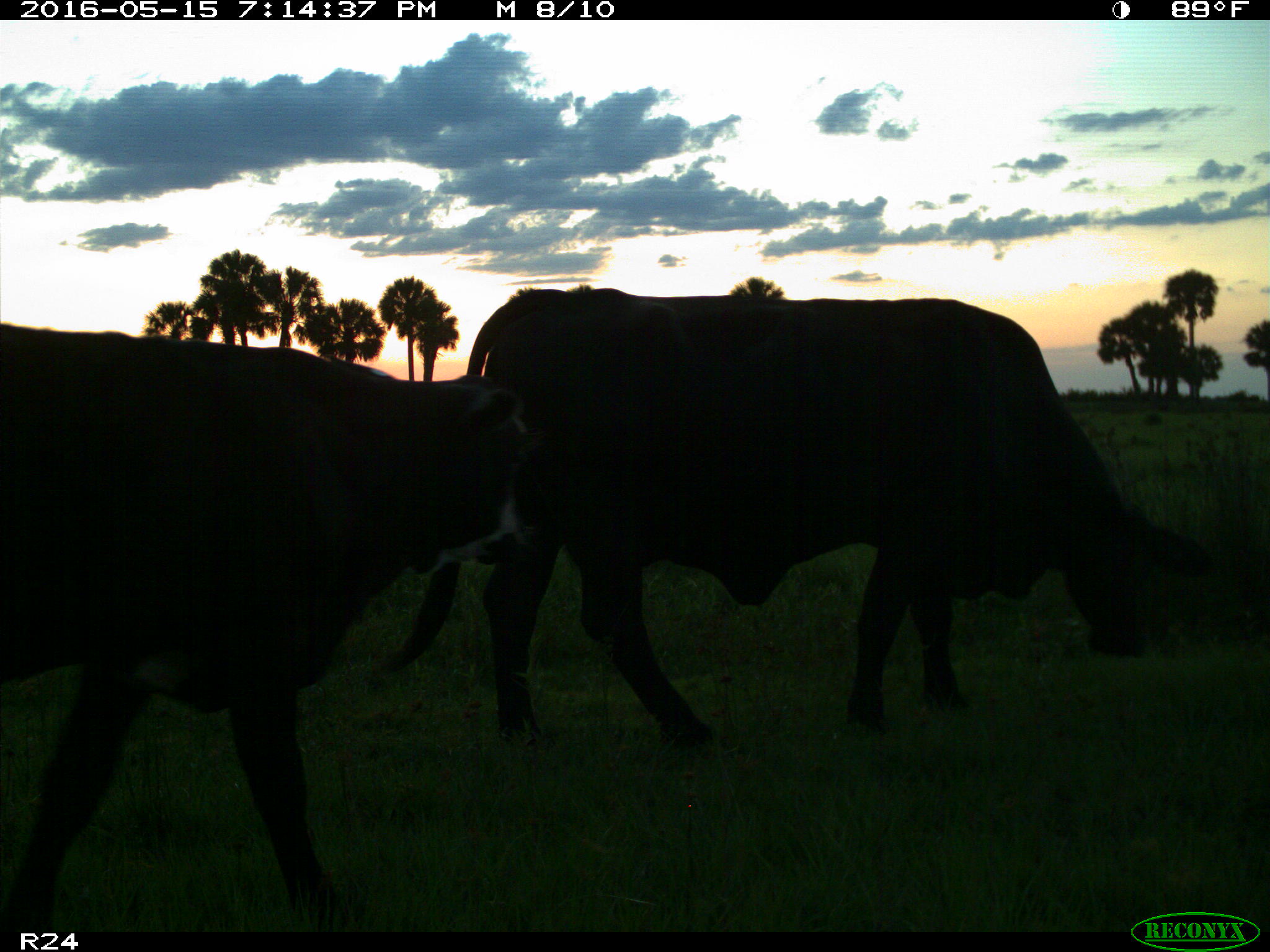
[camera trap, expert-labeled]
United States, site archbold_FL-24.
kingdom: Animalia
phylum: Chordata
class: Mammalia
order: Artiodactyla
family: Bovidae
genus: Bos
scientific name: Bos taurus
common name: domestic cow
Bos taurus (domestic cow).